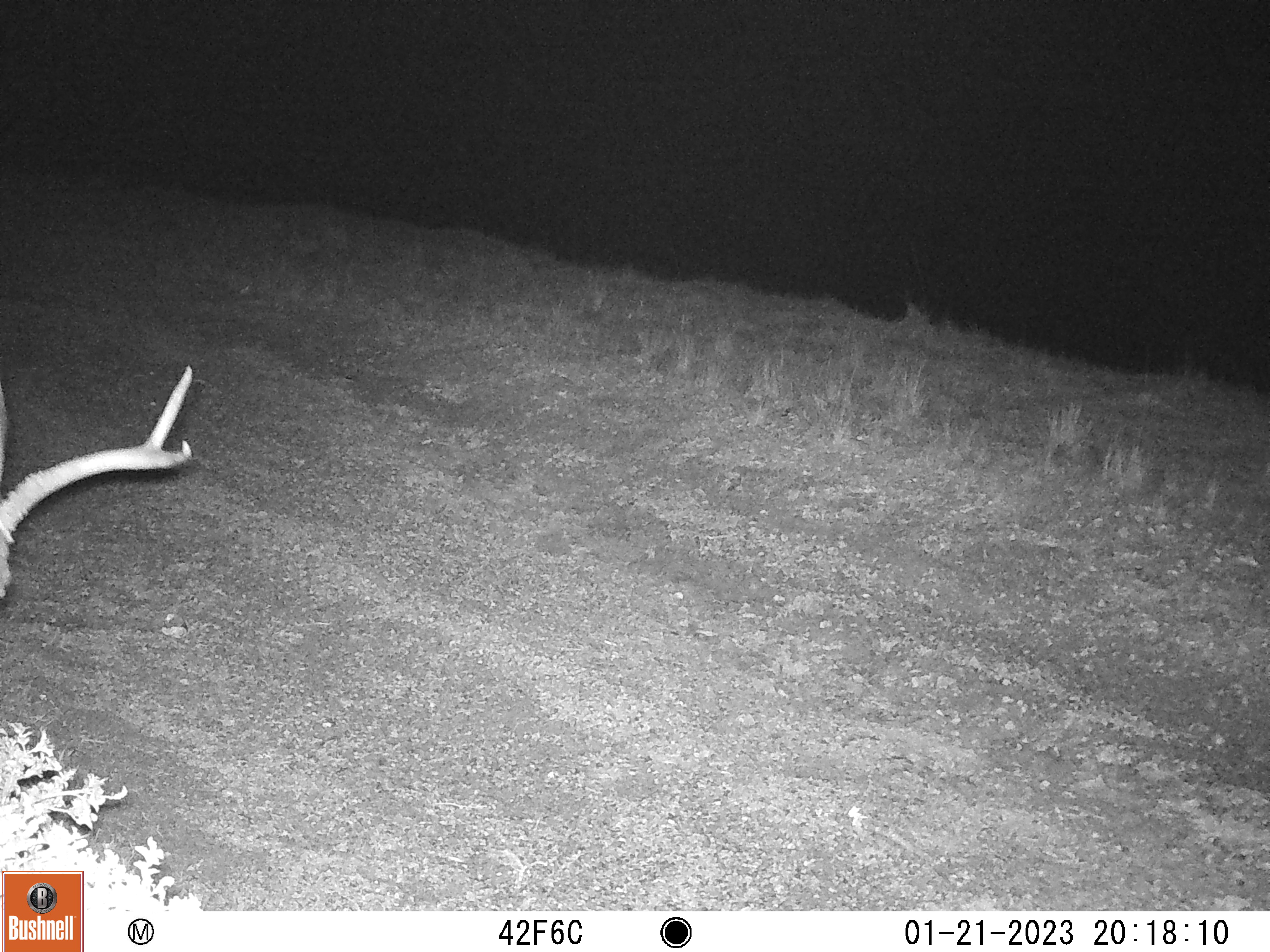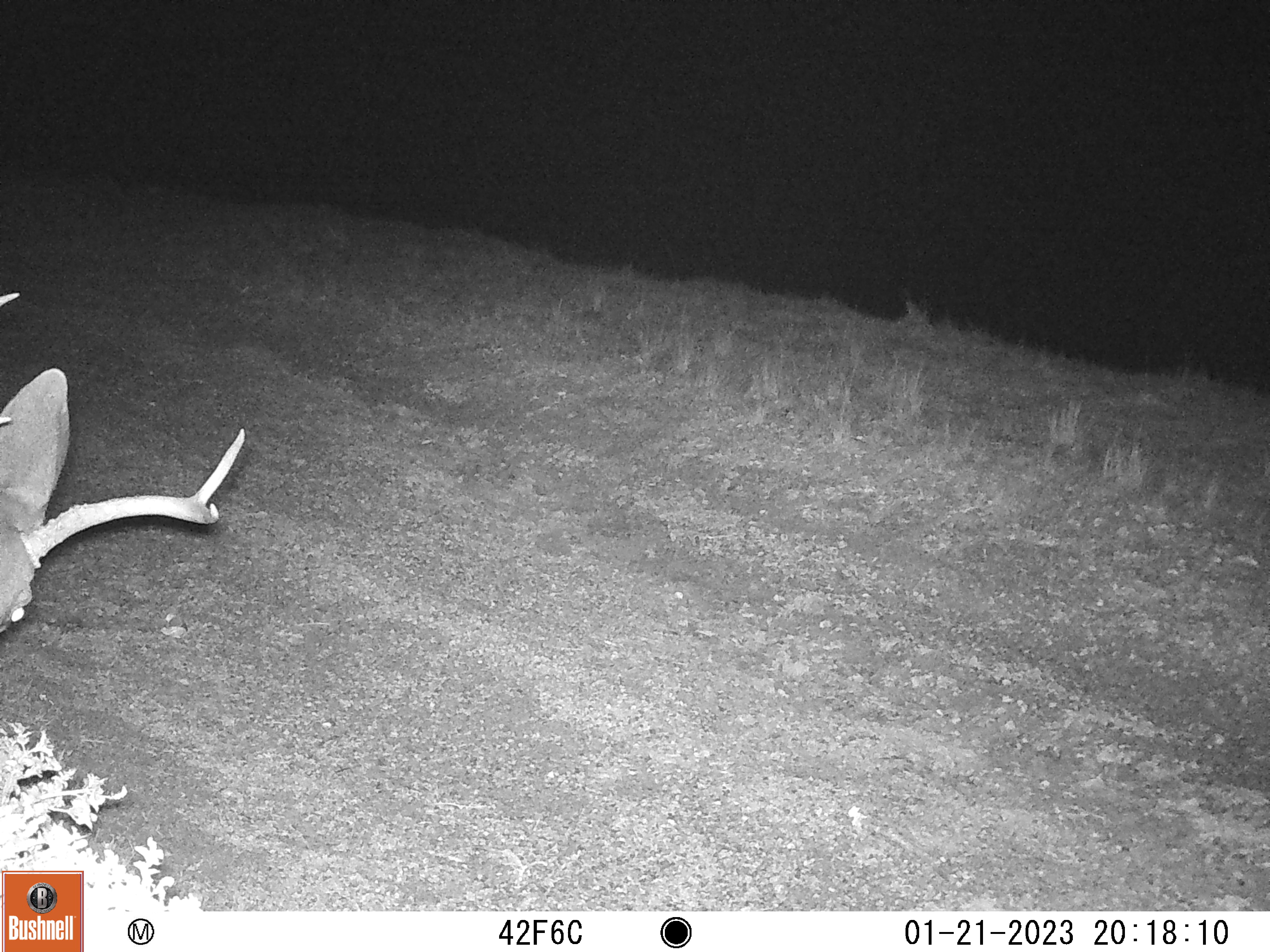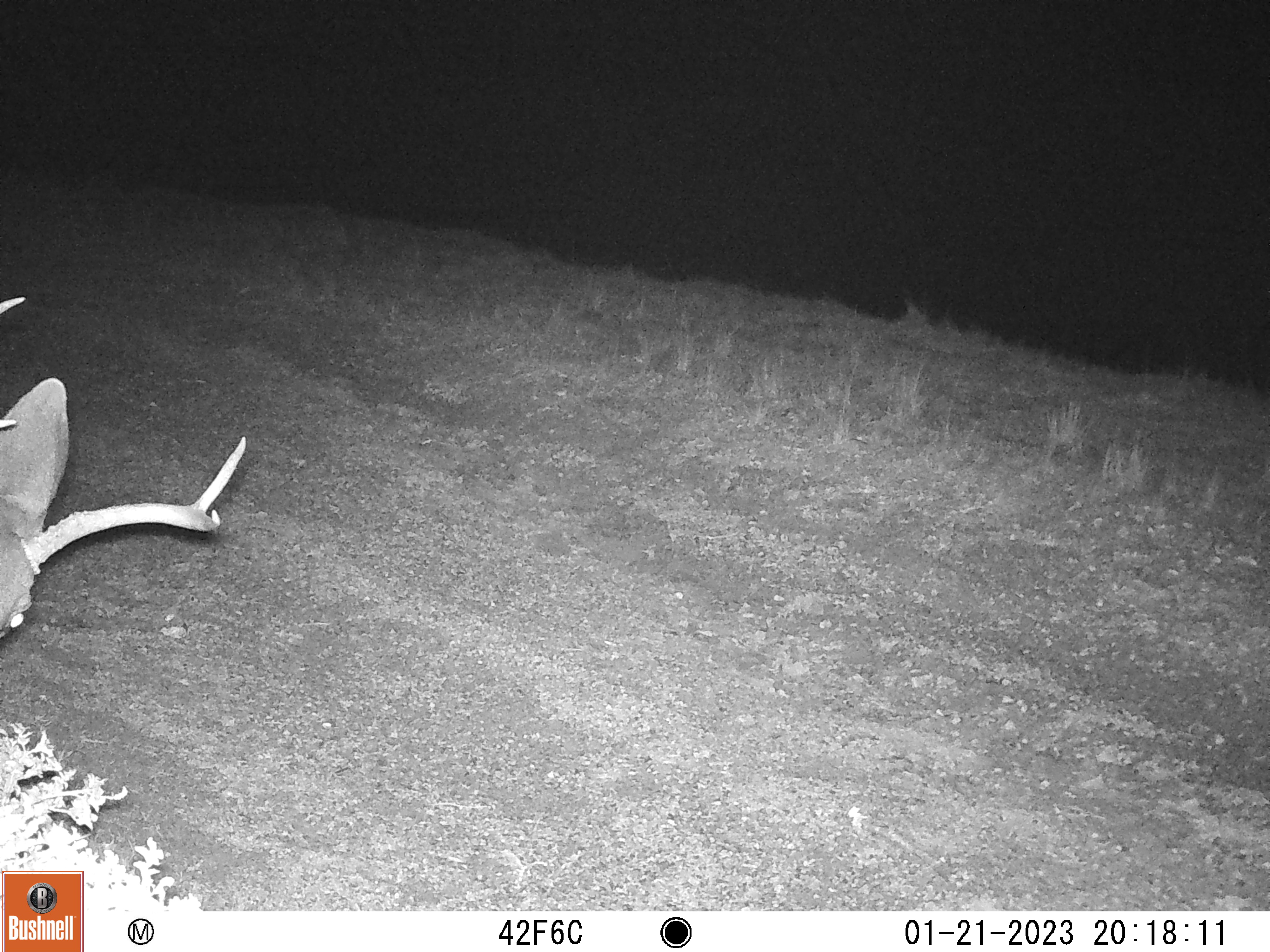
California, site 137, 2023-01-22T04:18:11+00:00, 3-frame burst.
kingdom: Animalia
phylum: Chordata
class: Mammalia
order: Artiodactyla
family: Cervidae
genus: Odocoileus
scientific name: Odocoileus hemionus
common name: mule deer